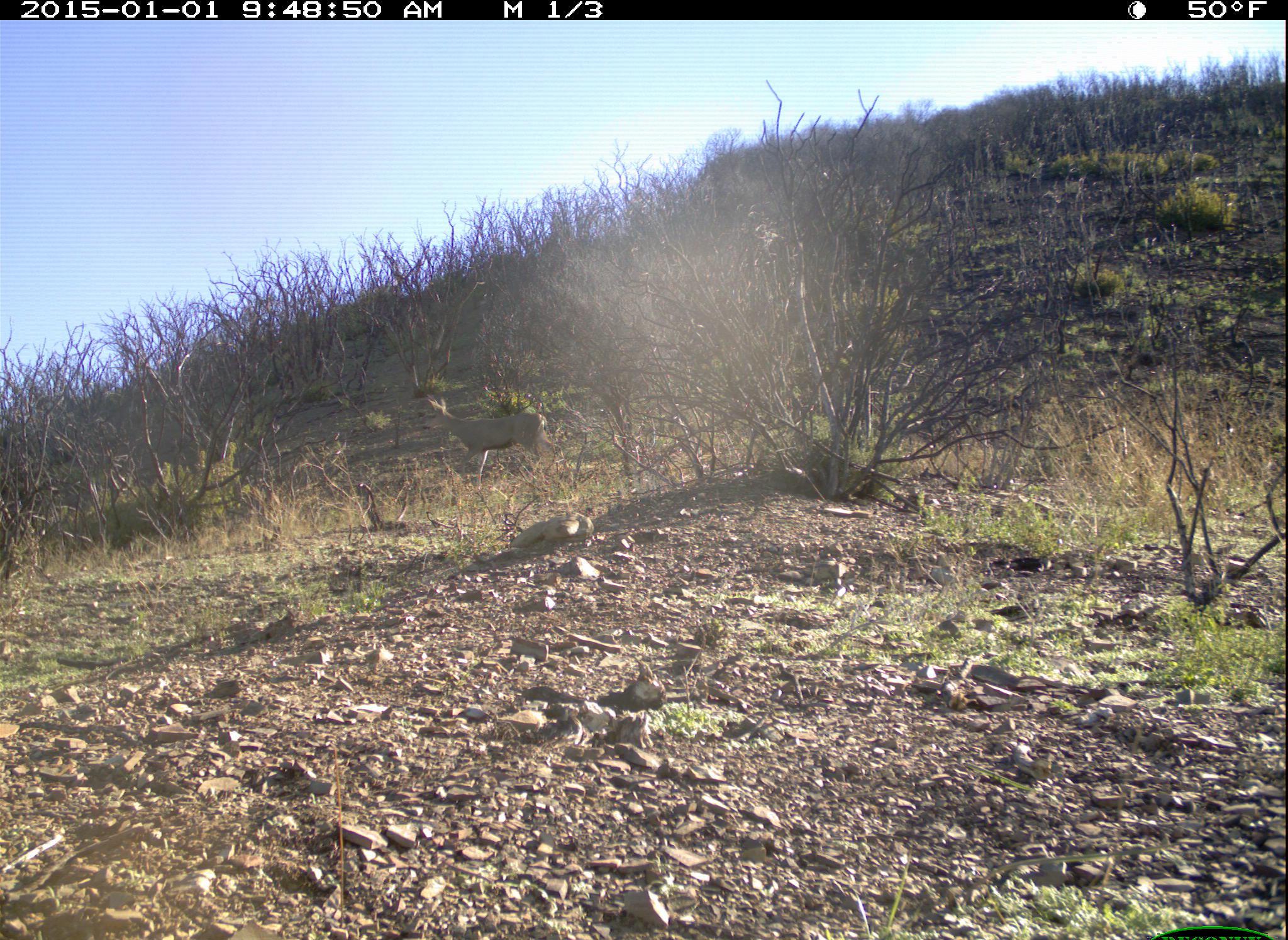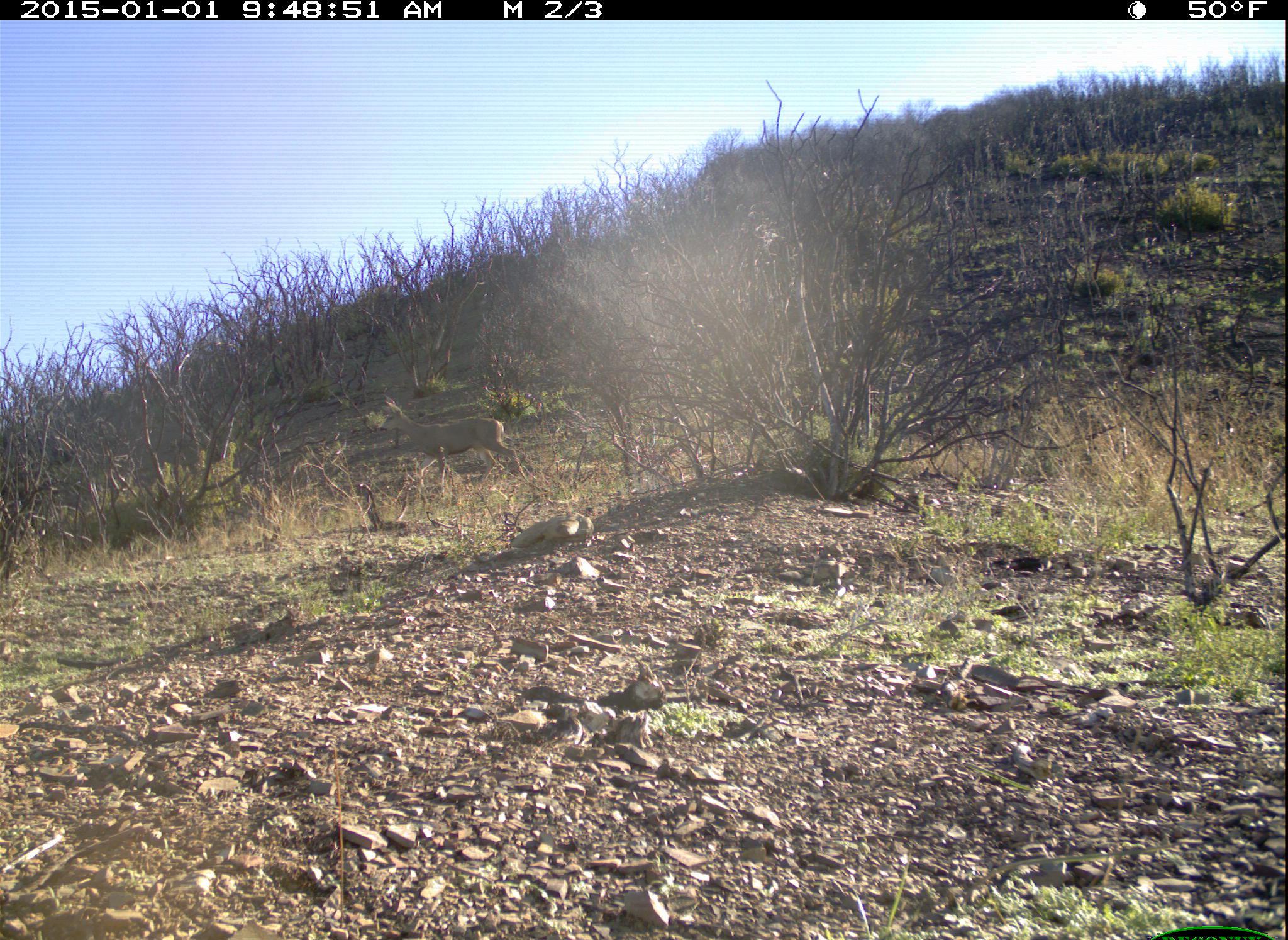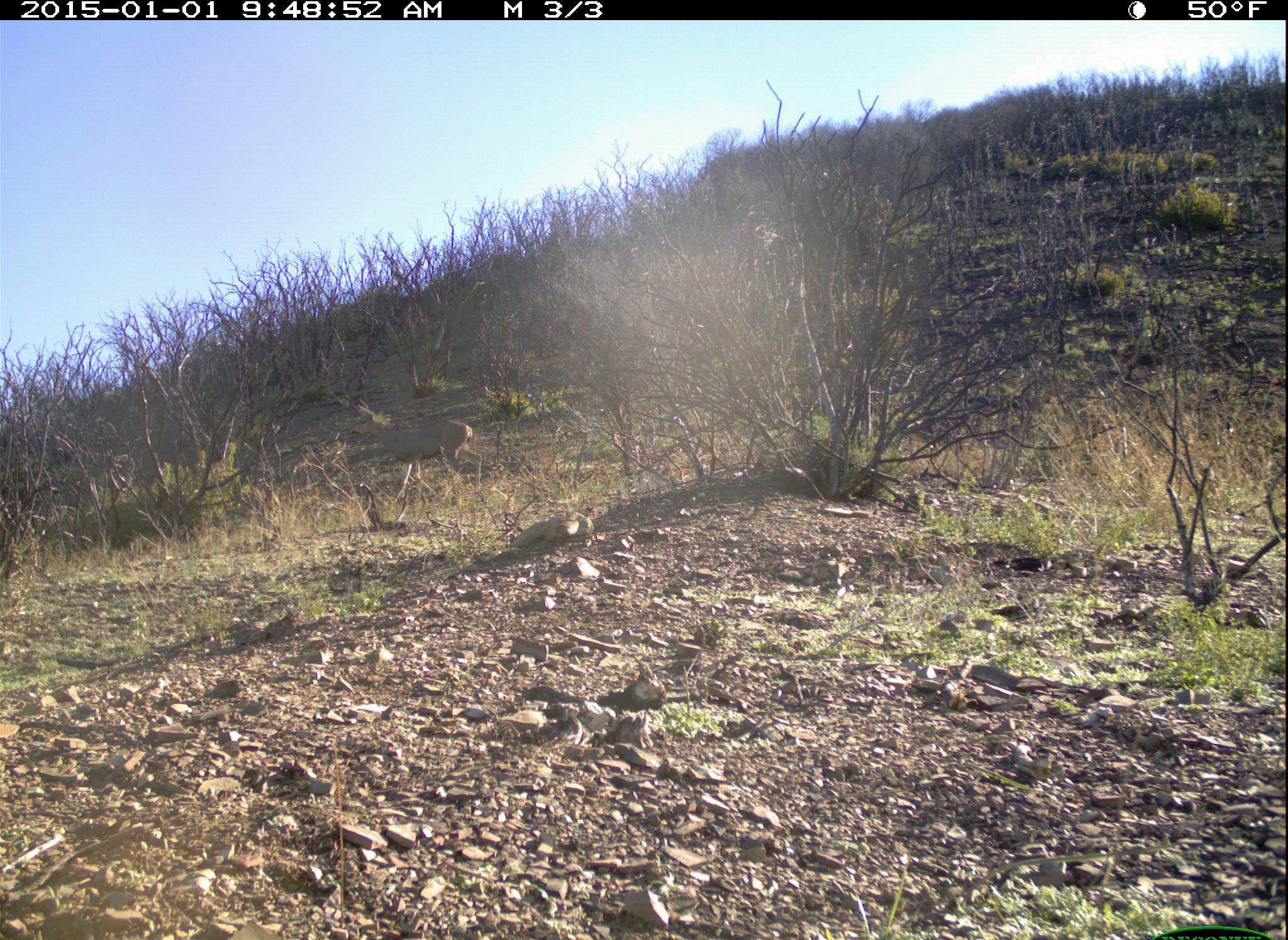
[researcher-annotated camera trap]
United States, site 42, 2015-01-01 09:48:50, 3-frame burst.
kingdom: Animalia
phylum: Chordata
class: Mammalia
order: Artiodactyla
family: Cervidae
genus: Odocoileus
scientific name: Odocoileus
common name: deer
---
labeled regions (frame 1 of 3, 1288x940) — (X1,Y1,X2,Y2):
deer: (426,391,577,489)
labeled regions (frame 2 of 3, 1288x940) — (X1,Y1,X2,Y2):
deer: (380,390,524,499)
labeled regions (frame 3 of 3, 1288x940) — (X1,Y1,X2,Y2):
deer: (351,398,483,502)